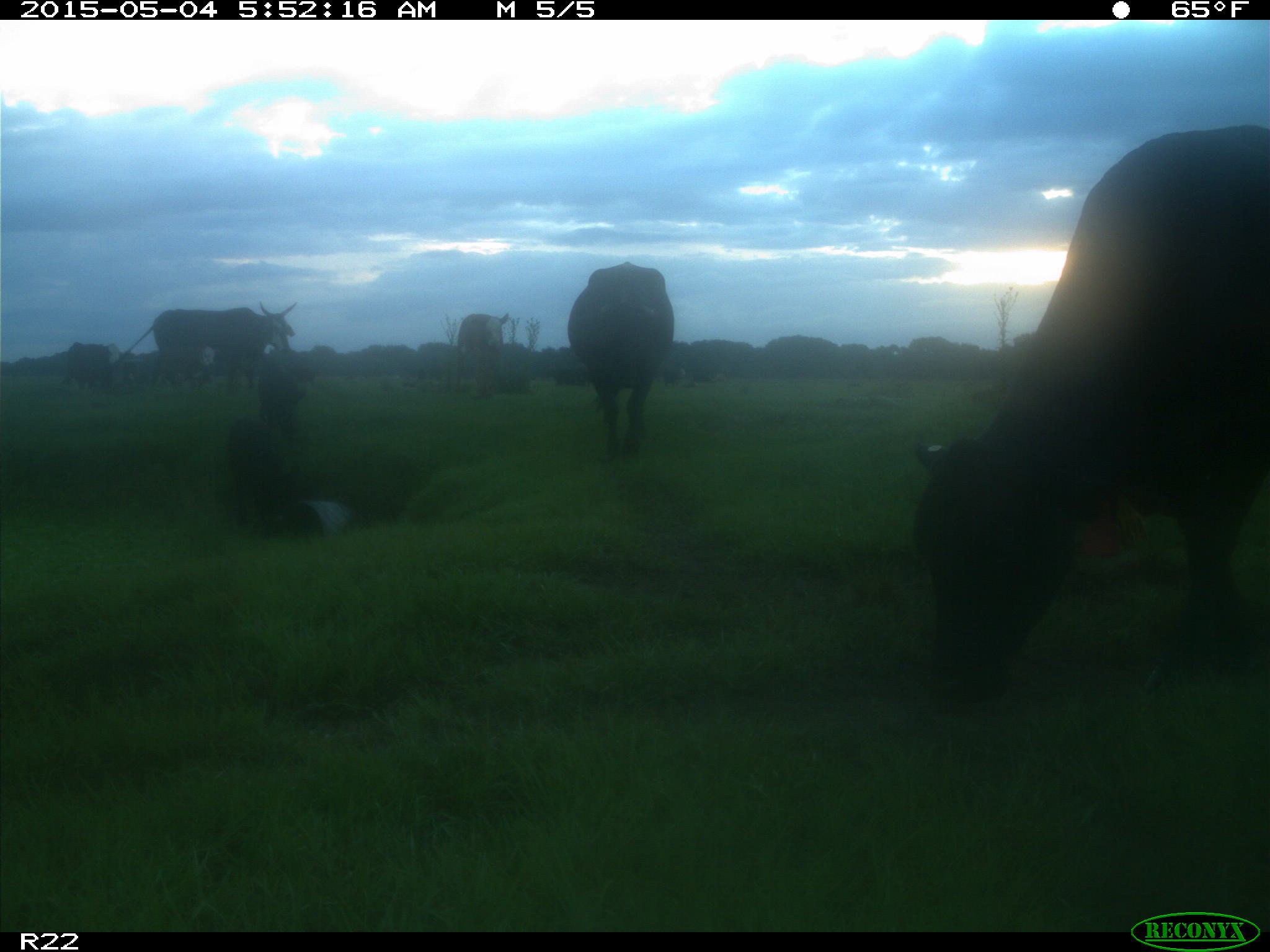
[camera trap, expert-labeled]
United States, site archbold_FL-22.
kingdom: Animalia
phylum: Chordata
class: Mammalia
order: Artiodactyla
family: Bovidae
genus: Bos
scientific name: Bos taurus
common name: domestic cow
Bos taurus (domestic cow).